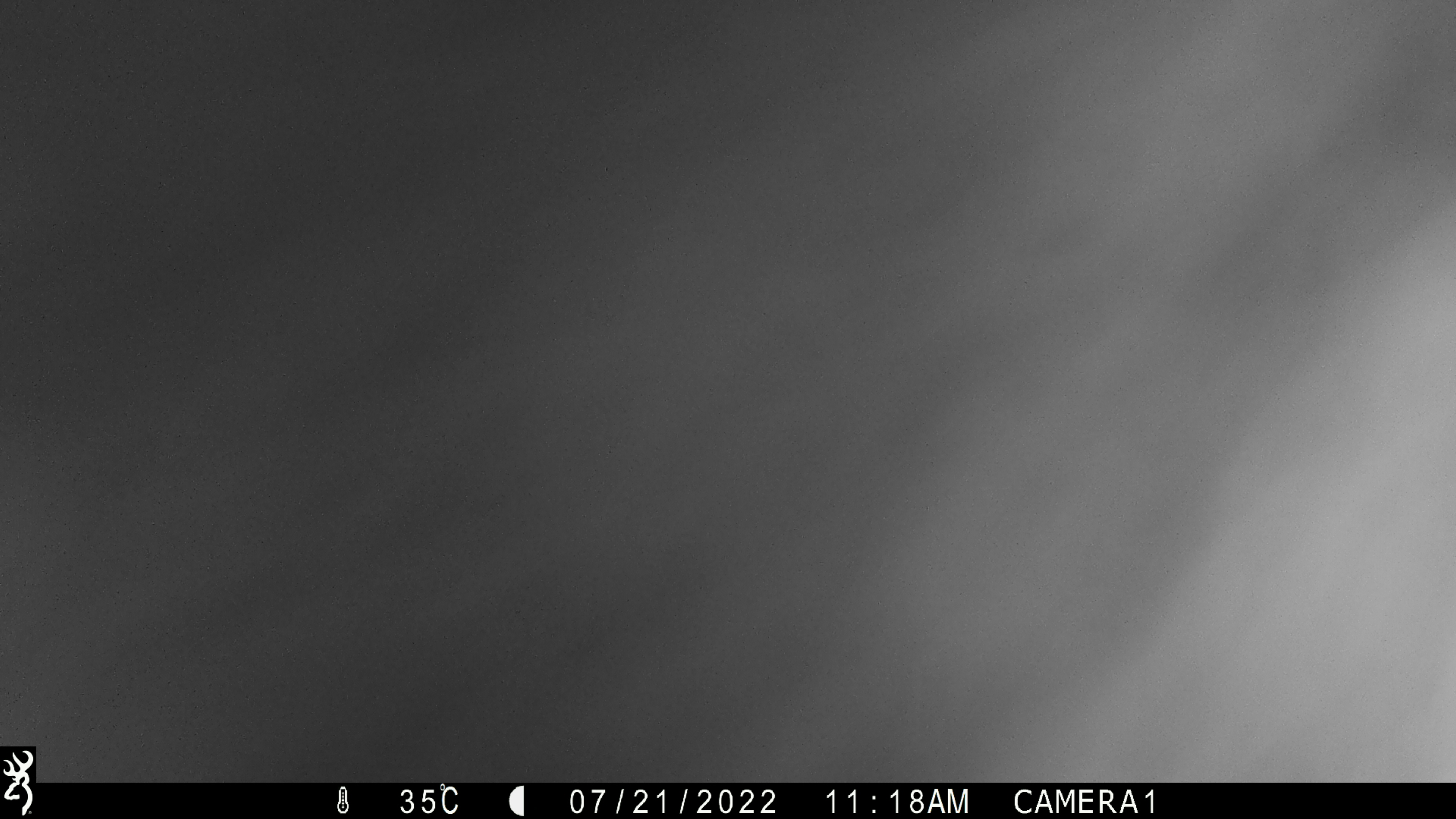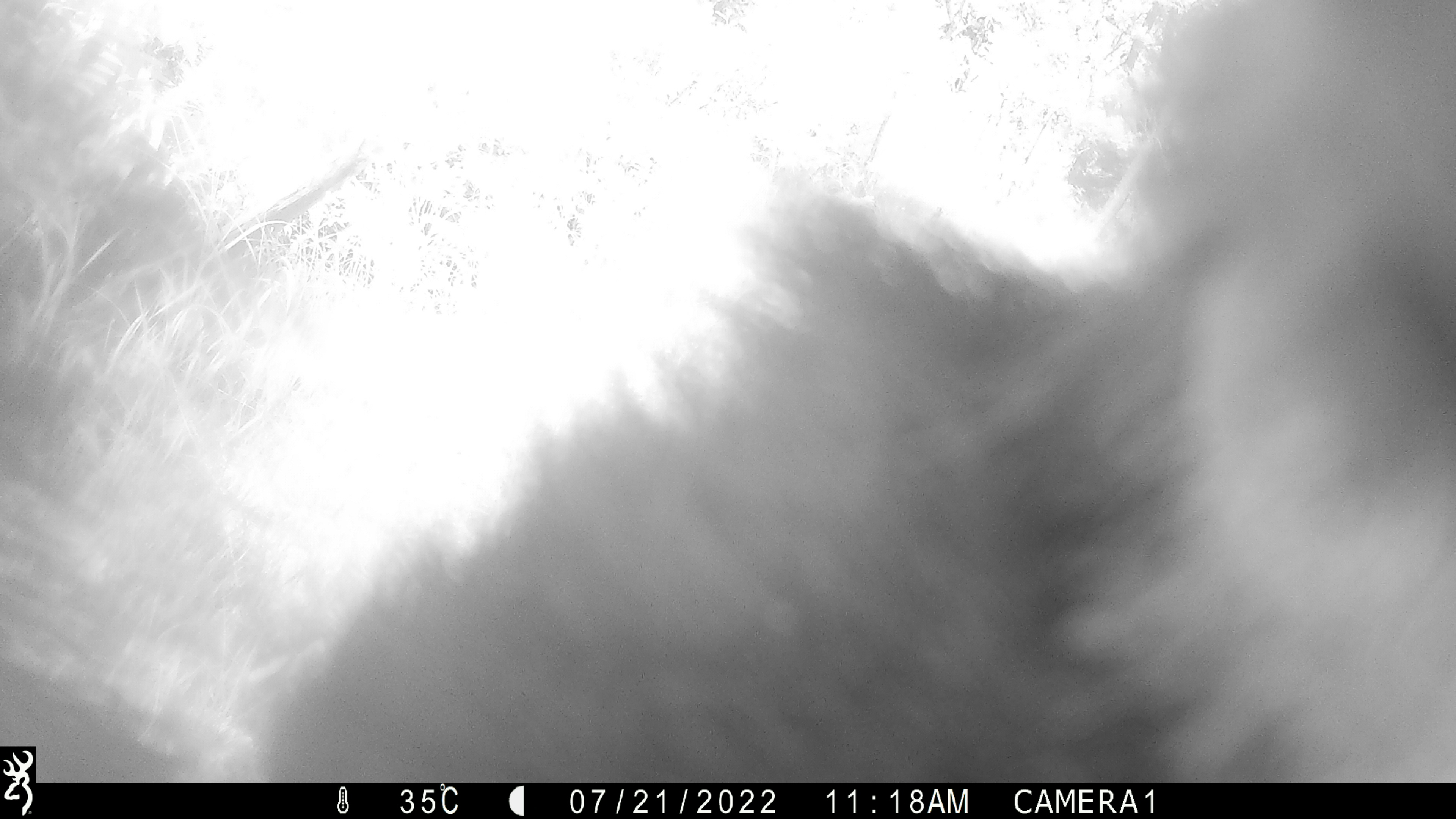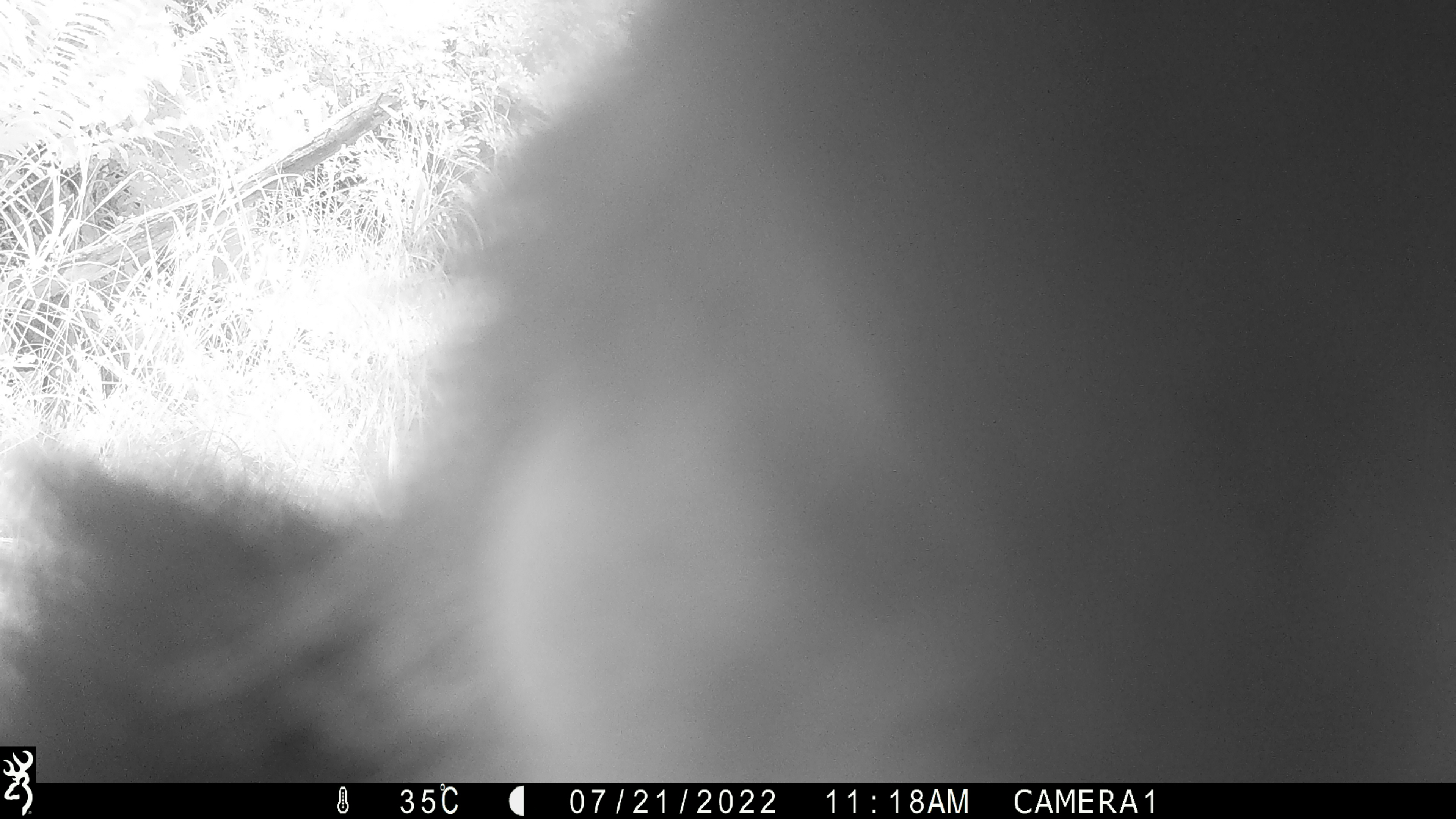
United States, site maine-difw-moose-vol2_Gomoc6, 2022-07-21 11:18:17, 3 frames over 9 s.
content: unidentified animal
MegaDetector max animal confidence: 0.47